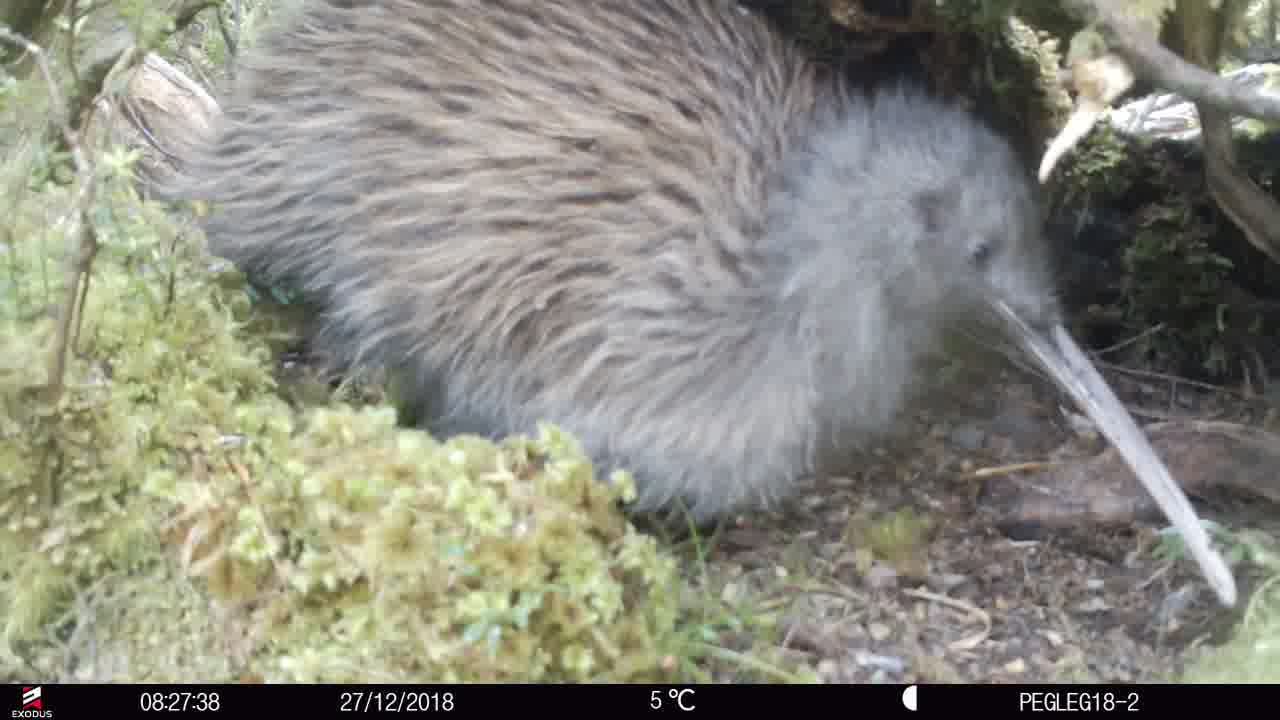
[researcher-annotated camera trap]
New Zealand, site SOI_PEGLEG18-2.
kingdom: Animalia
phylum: Chordata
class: Aves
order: Apterygiformes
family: Apterygidae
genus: Apteryx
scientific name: Apteryx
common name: kiwi